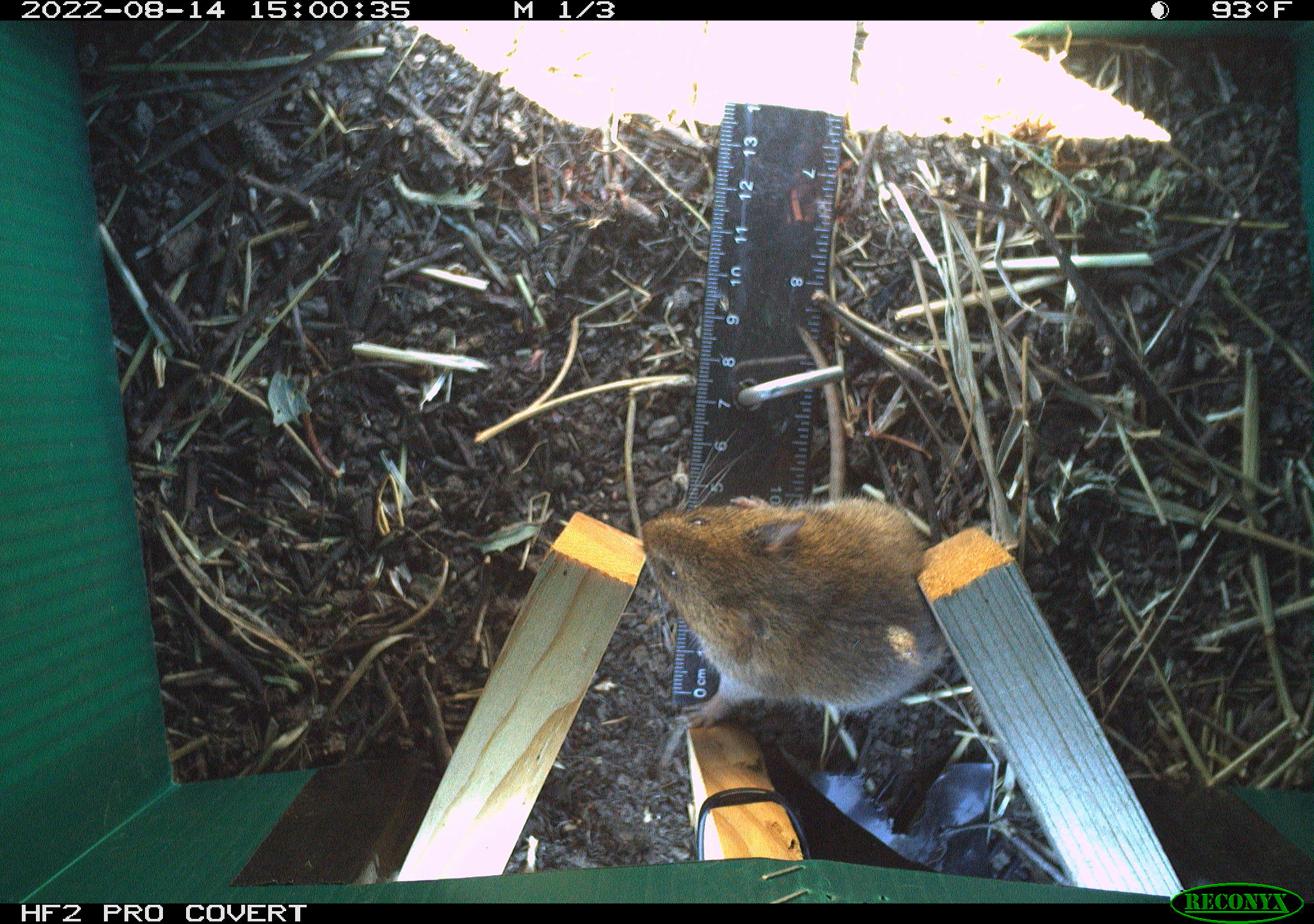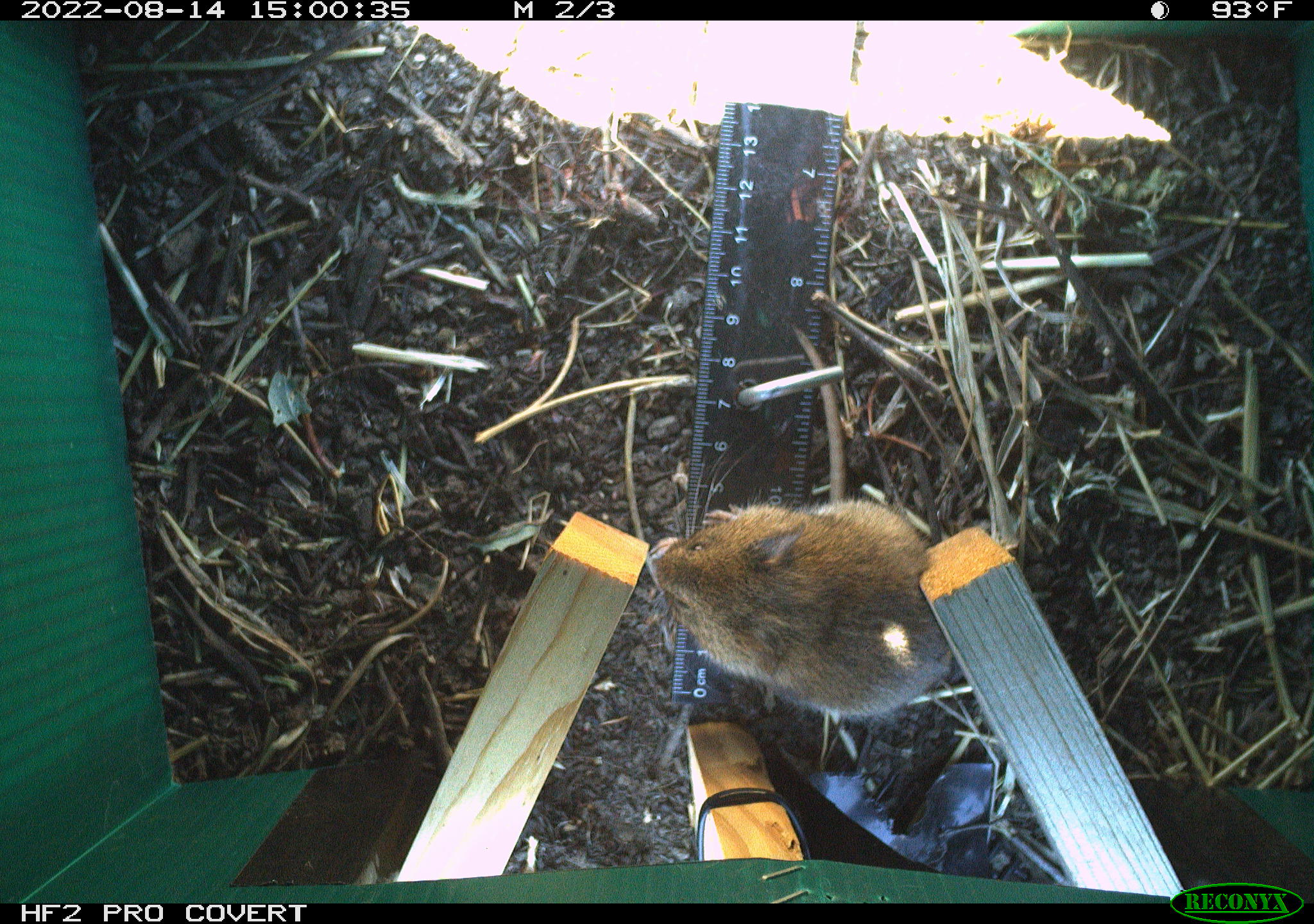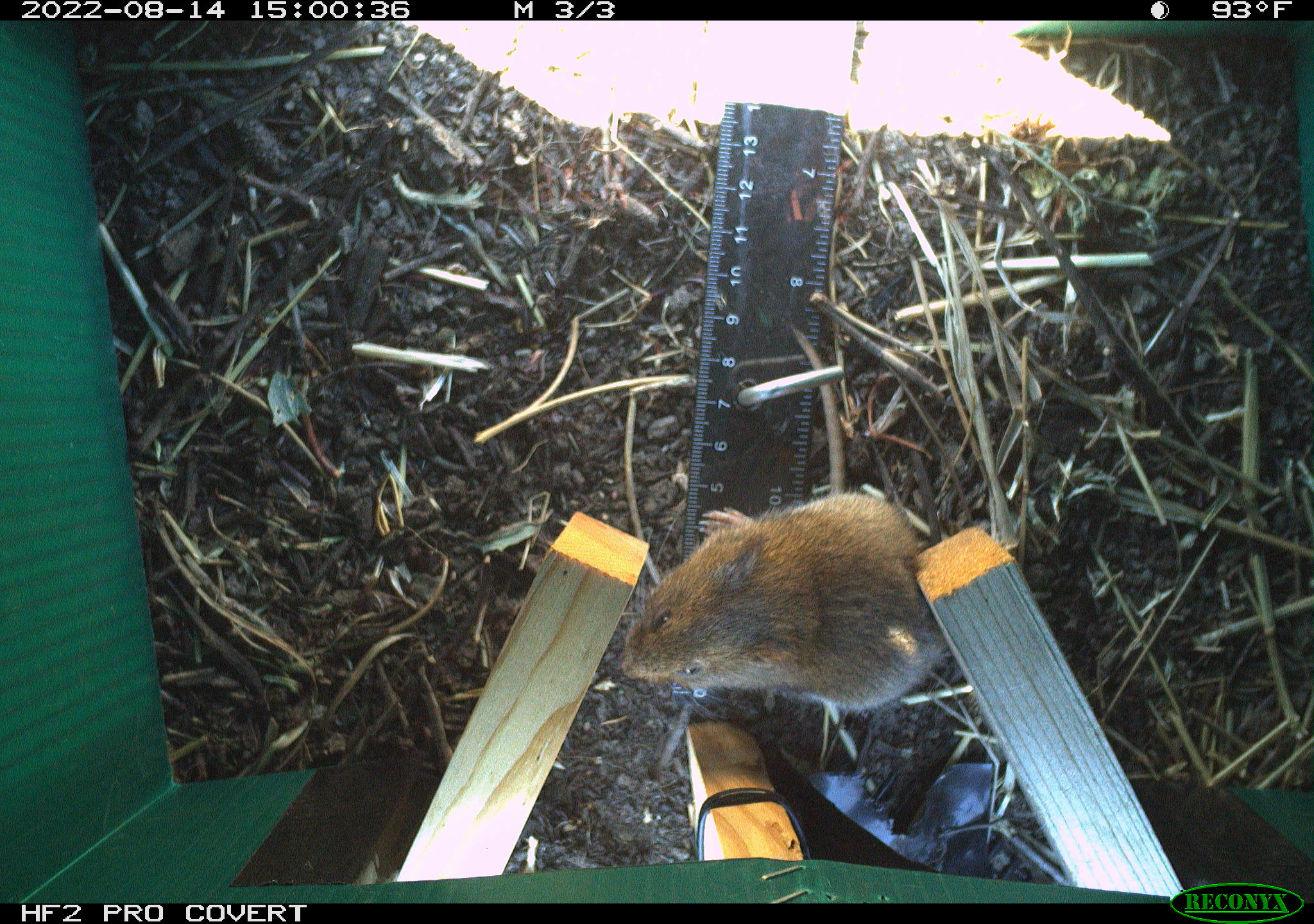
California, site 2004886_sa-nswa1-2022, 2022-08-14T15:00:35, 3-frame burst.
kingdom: Animalia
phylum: Chordata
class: Mammalia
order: Rodentia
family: Cricetidae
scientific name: Cricetidae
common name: hamsters, voles, lemmings, and allies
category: cricetidae family